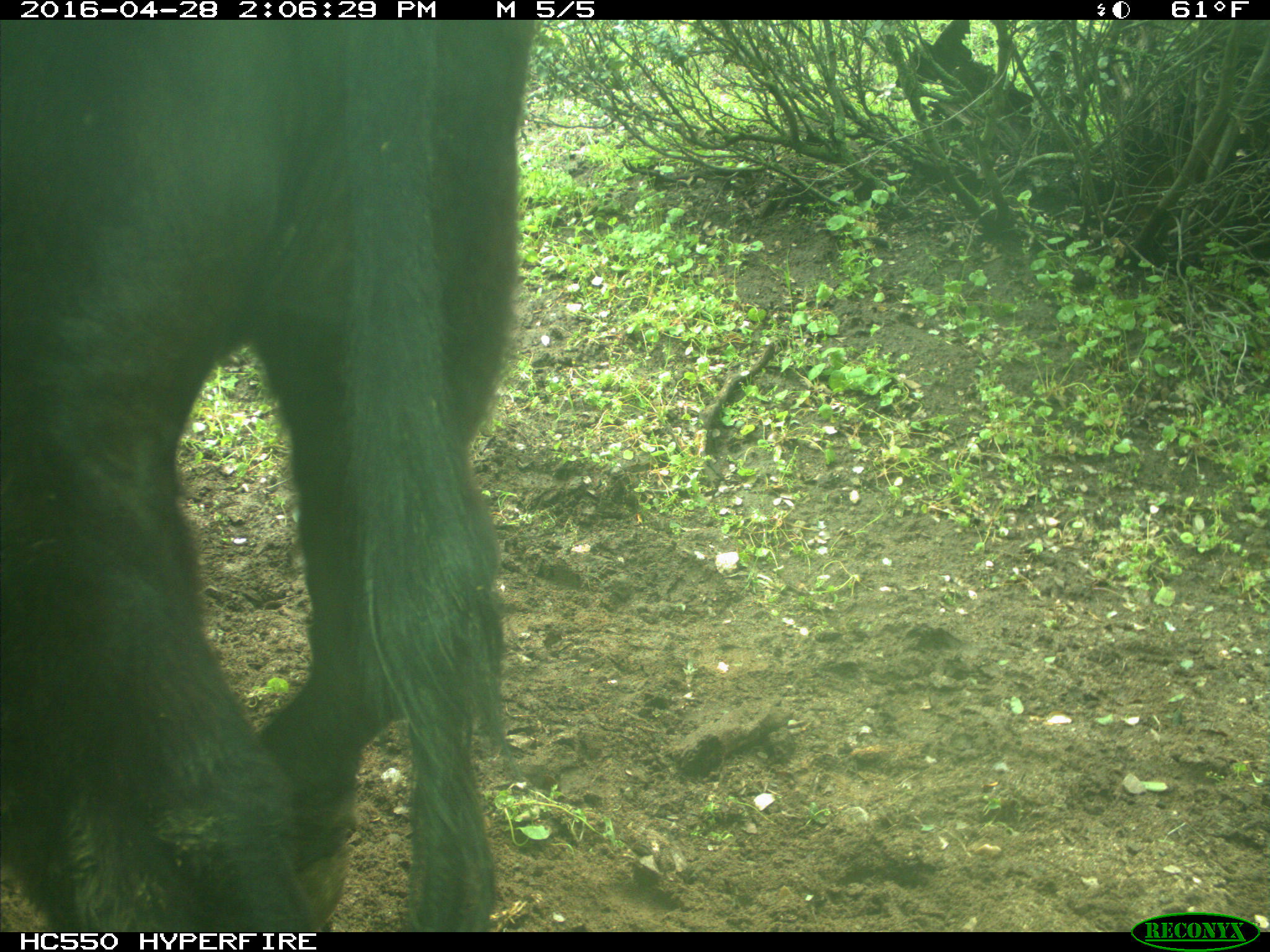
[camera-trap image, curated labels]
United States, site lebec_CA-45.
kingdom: Animalia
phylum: Chordata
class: Mammalia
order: Artiodactyla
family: Bovidae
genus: Bos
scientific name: Bos taurus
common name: domestic cow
Bos taurus (domestic cow).